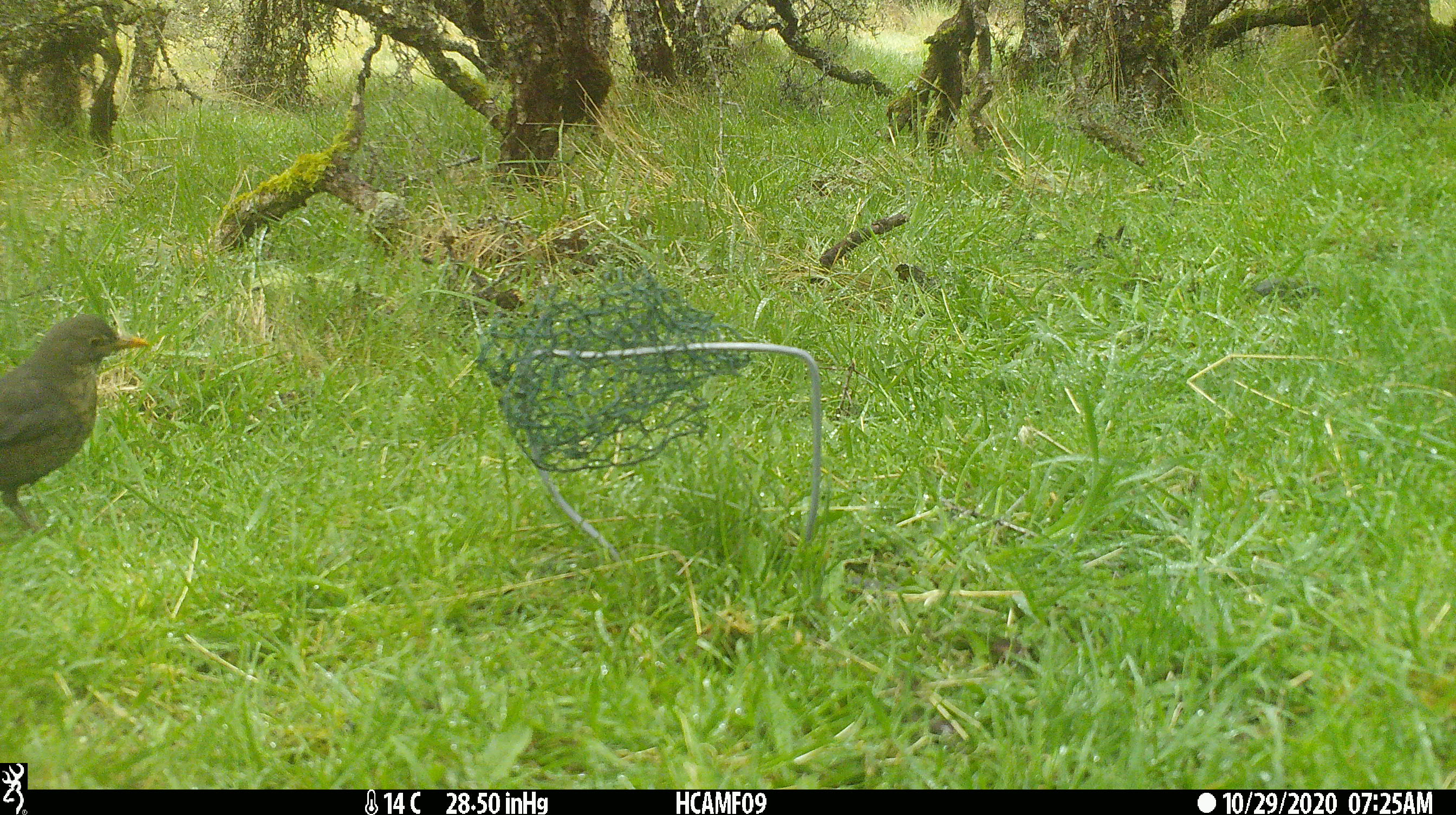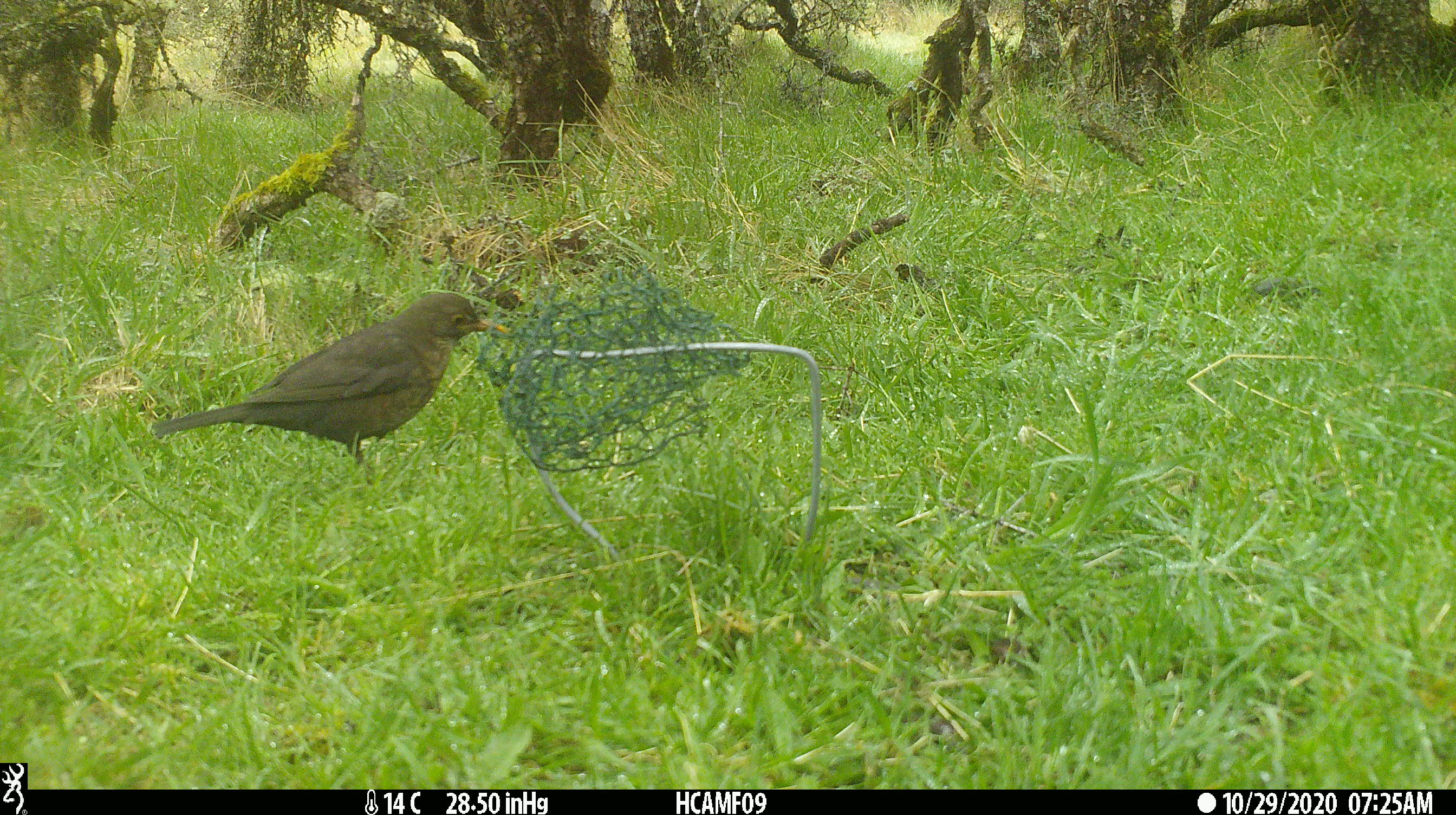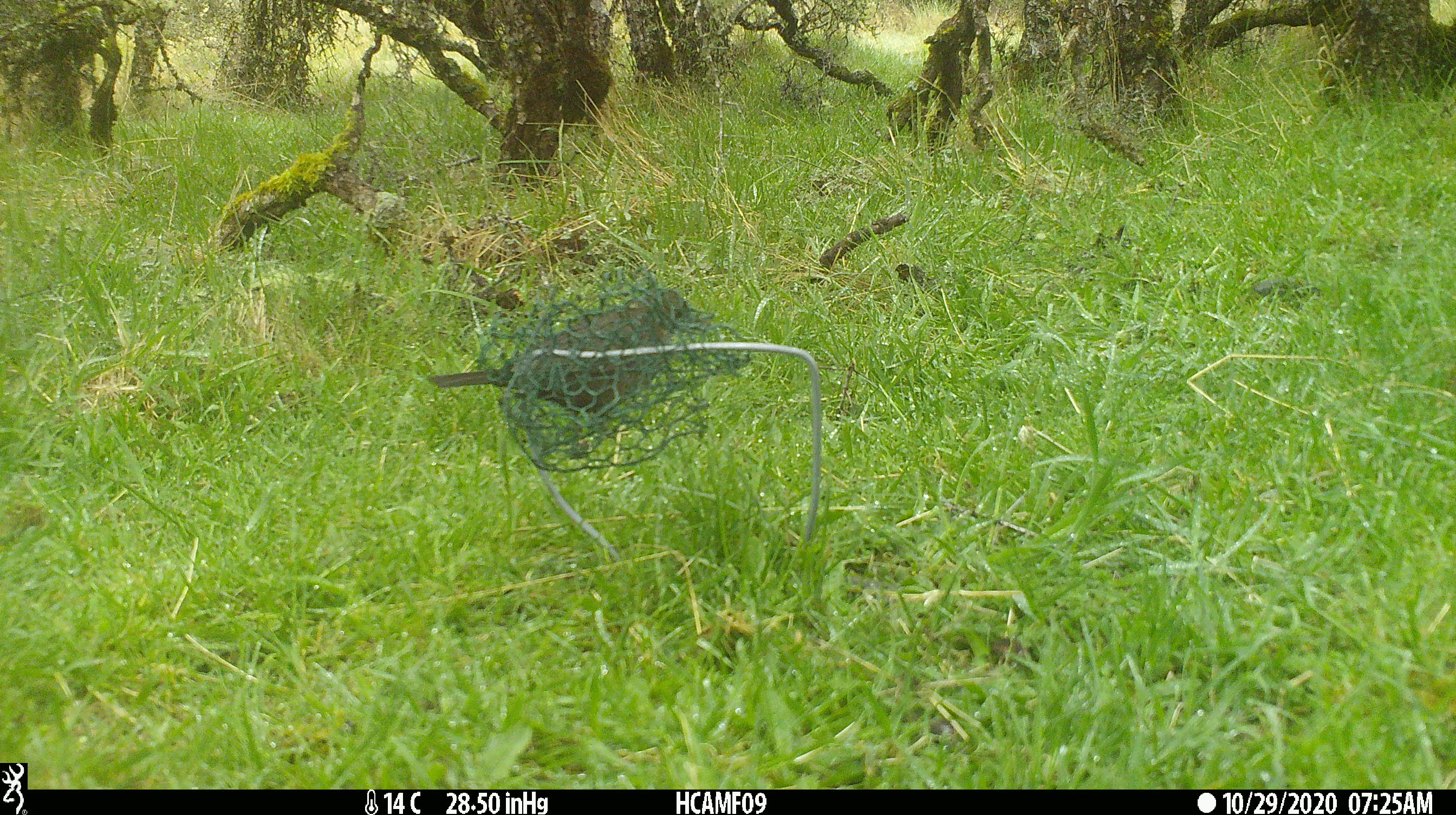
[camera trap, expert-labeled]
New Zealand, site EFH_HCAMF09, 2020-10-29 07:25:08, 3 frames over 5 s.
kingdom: Animalia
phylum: Chordata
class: Aves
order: Passeriformes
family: Turdidae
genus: Turdus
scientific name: Turdus merula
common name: eurasian blackbird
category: blackbird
Blackbird (eurasian blackbird) (Turdus merula).